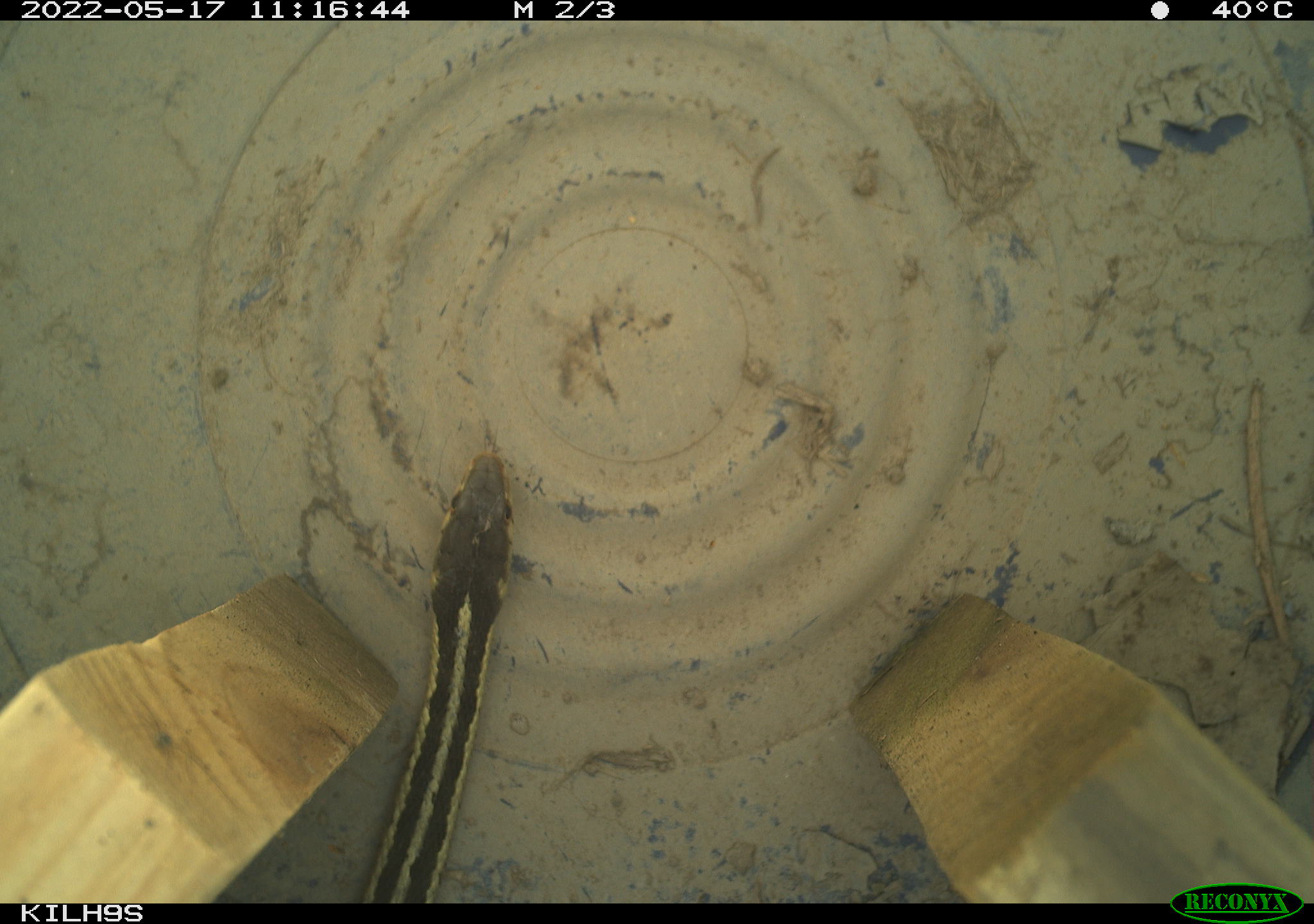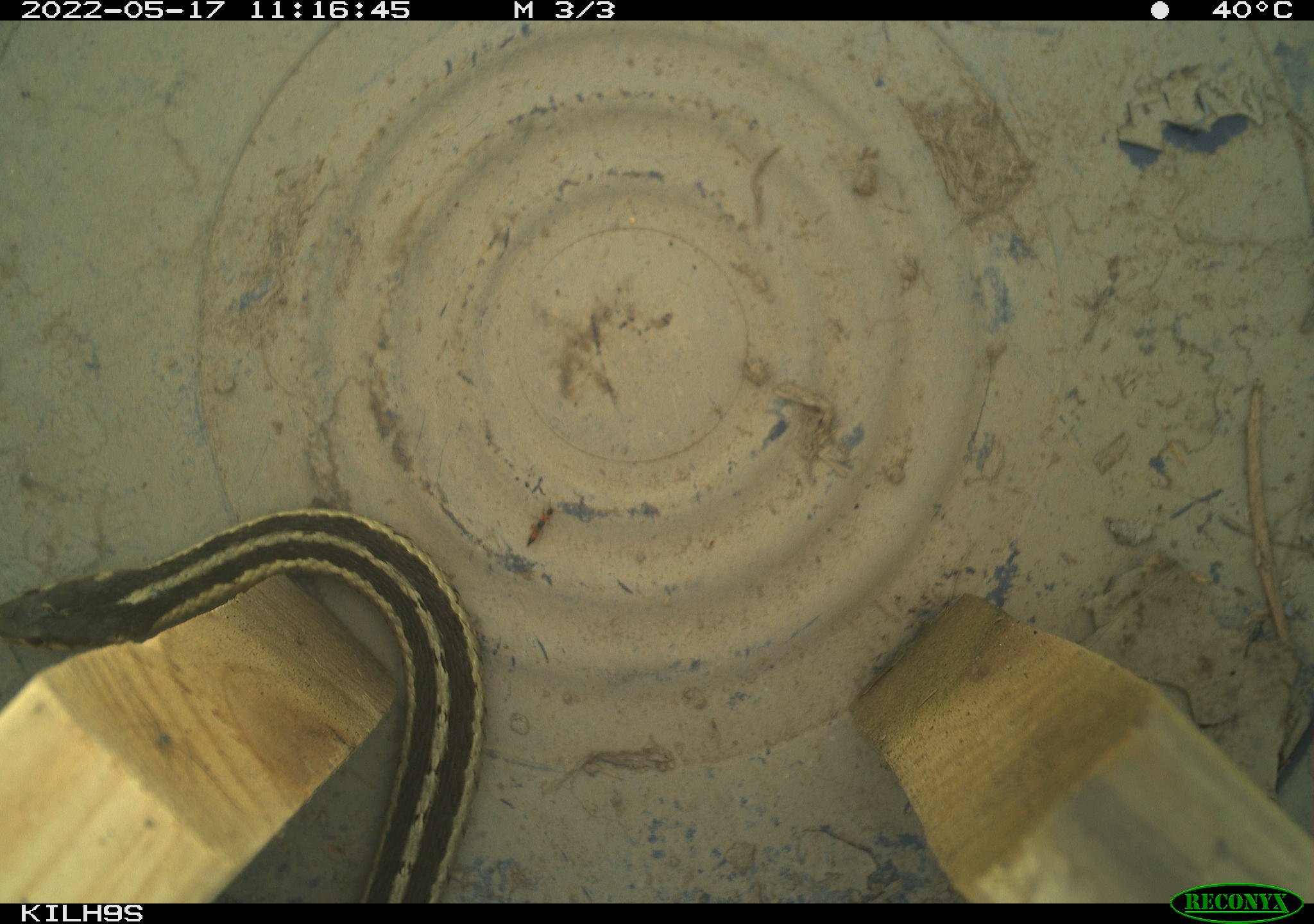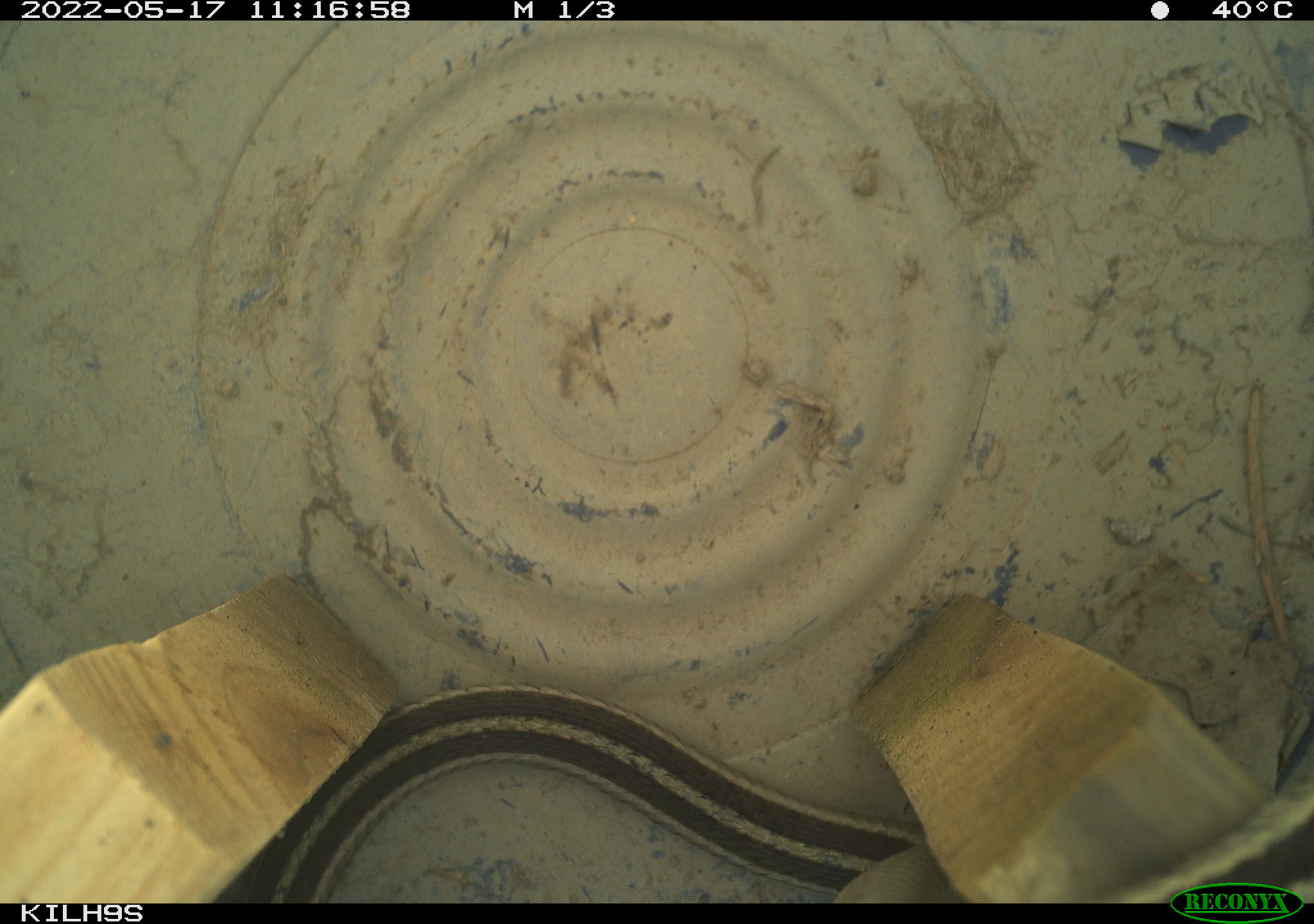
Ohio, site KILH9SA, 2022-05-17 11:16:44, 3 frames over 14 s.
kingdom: Animalia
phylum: Chordata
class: Reptilia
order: Squamata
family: Colubridae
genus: Thamnophis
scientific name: Thamnophis sirtalis sirtalis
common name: eastern gartersnake